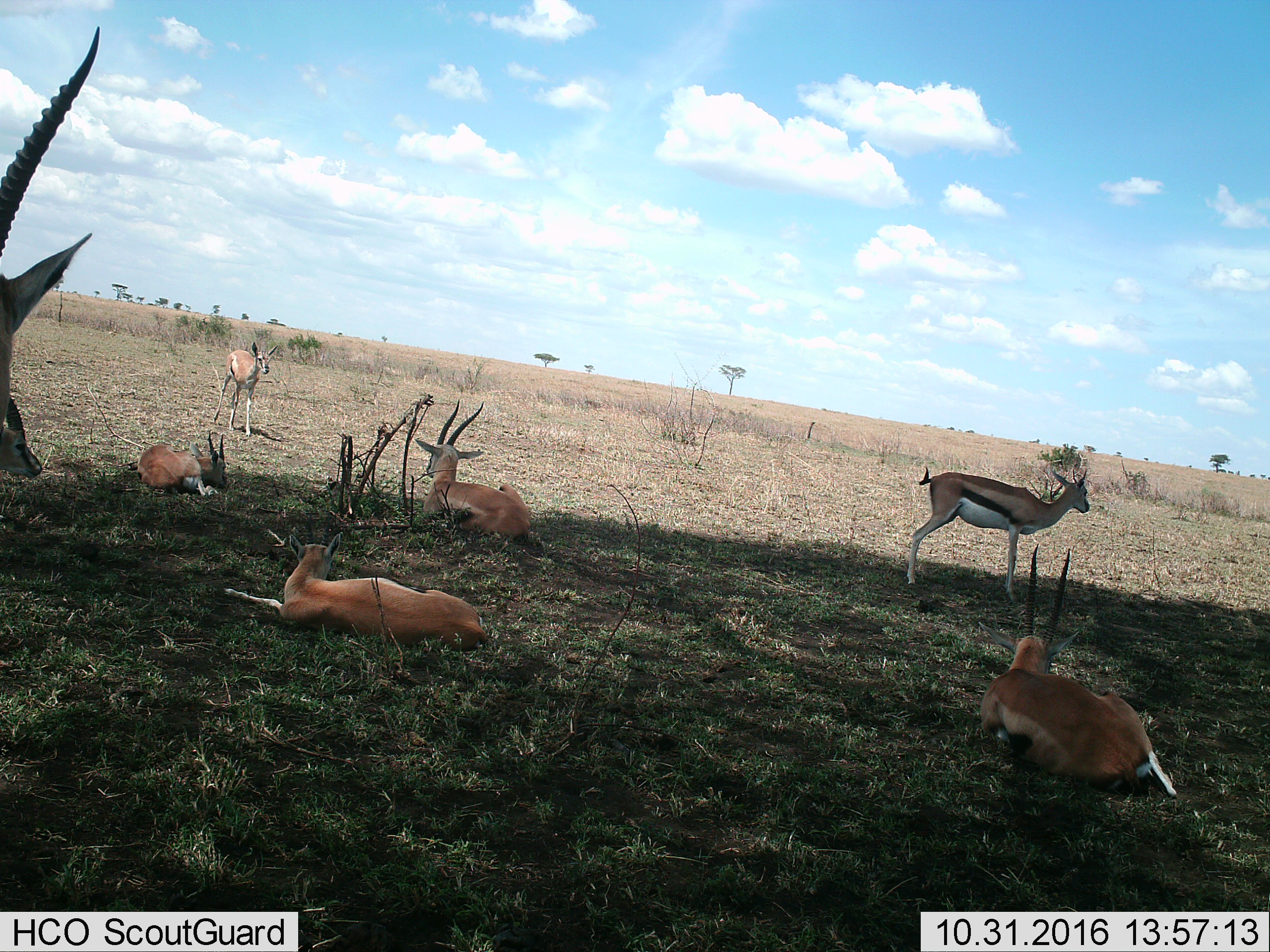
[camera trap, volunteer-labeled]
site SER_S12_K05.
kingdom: Animalia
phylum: Chordata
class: Mammalia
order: Artiodactyla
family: Bovidae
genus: Eudorcas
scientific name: Eudorcas thomsonii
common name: thomson's gazelle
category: gazellethomsons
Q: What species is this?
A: Gazellethomsons (thomson's gazelle) (Eudorcas thomsonii).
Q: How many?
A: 7.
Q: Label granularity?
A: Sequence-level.